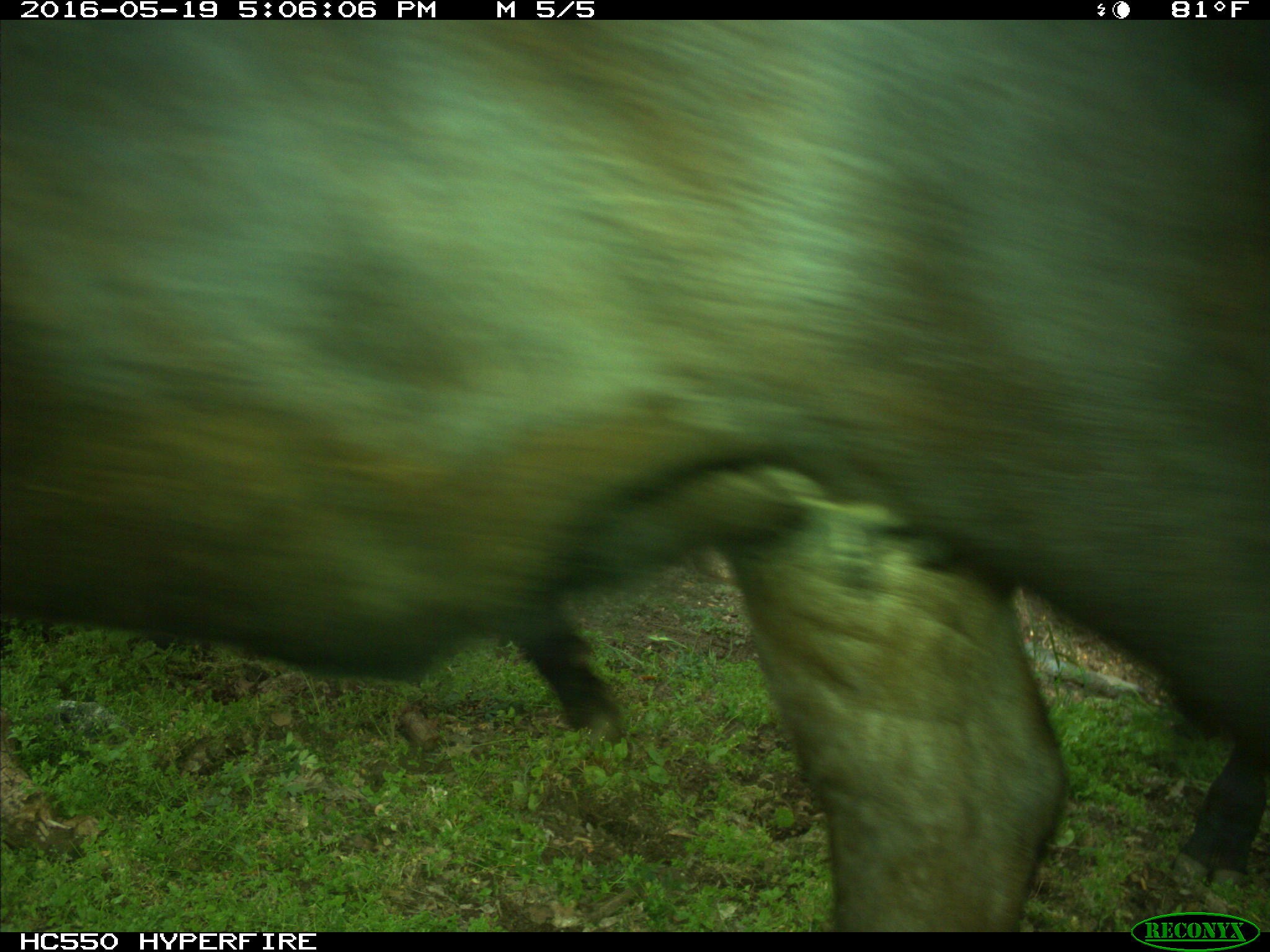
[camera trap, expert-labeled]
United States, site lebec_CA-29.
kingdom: Animalia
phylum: Chordata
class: Mammalia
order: Artiodactyla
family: Bovidae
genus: Bos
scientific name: Bos taurus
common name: domestic cow